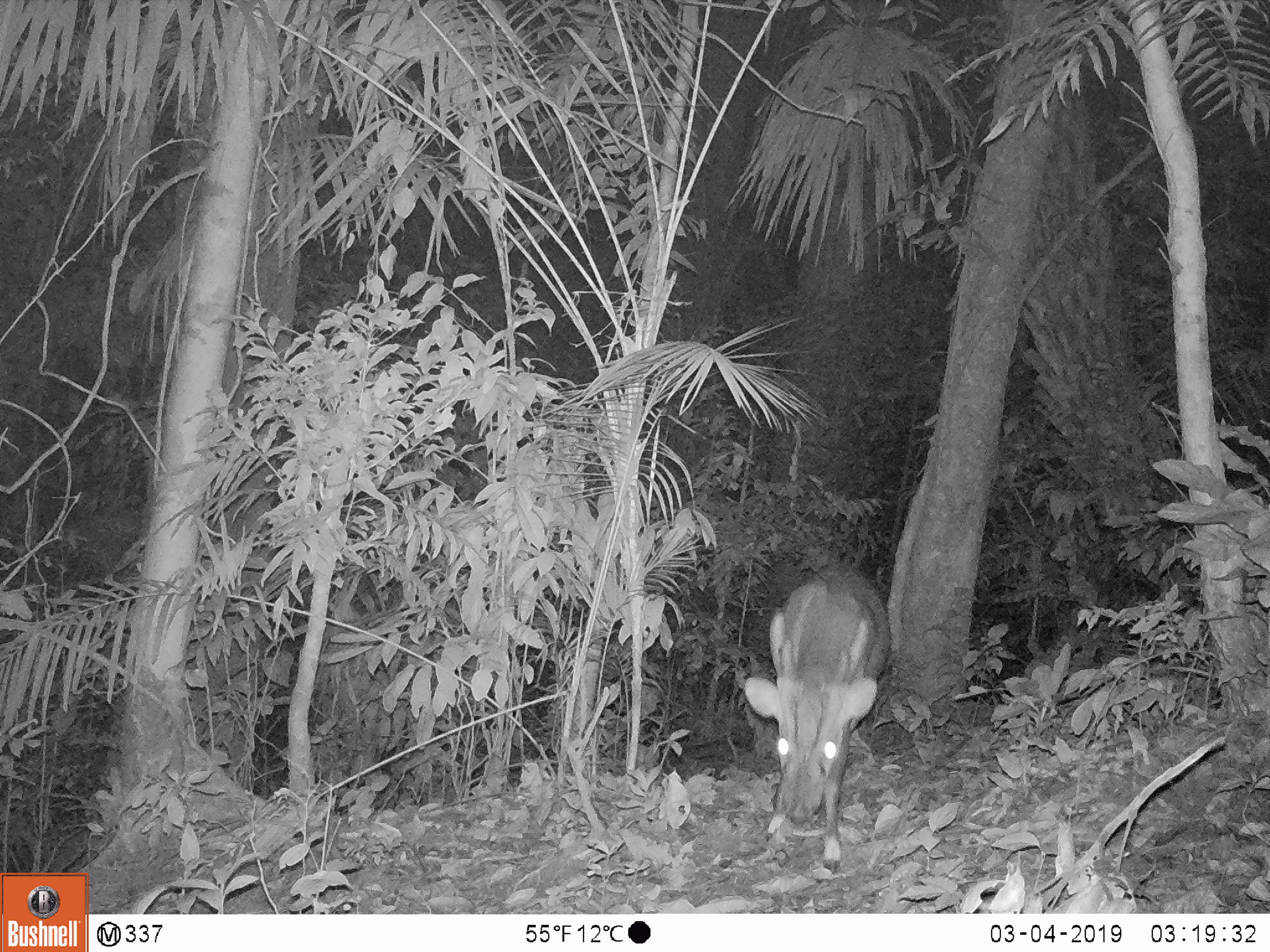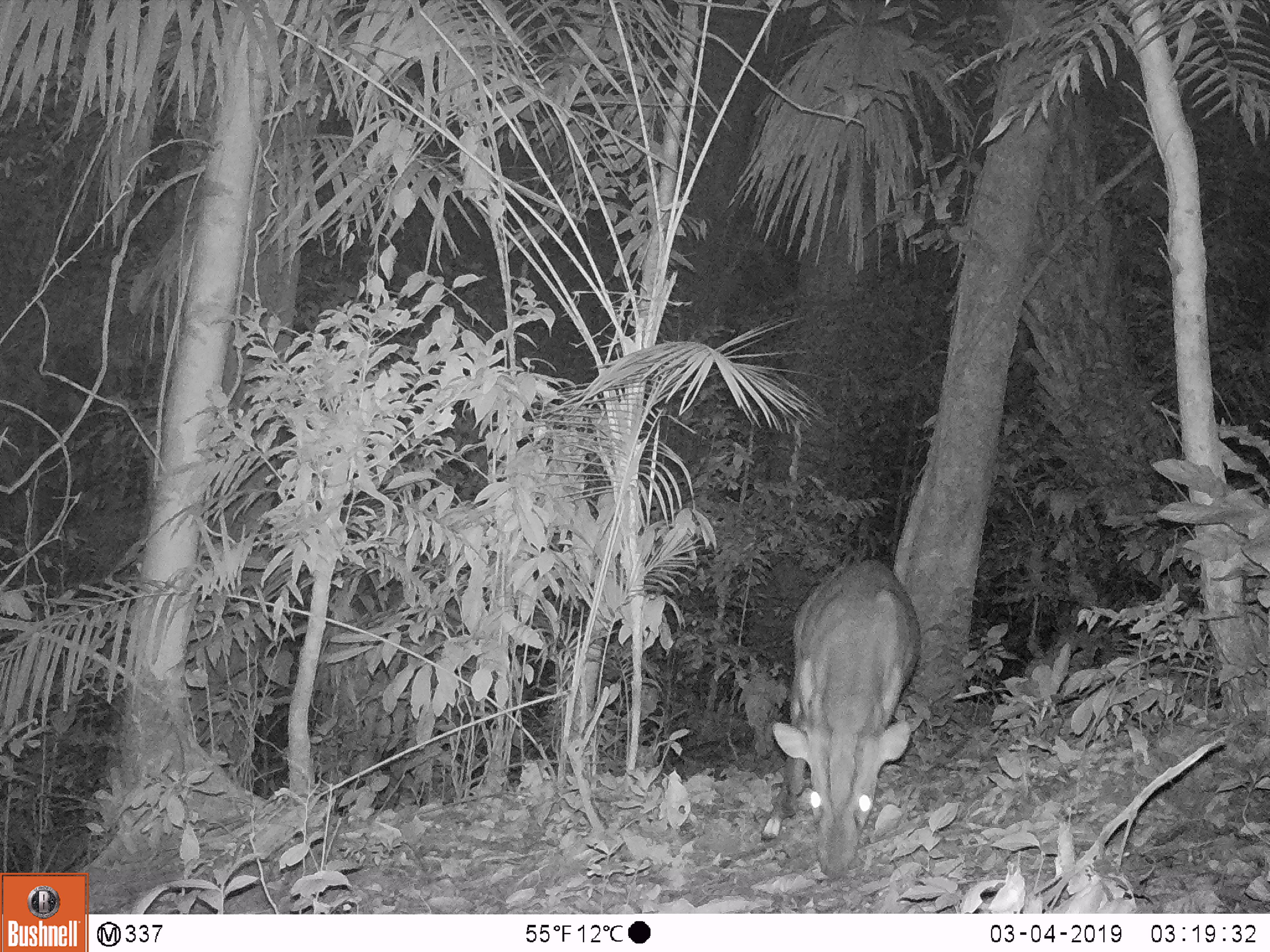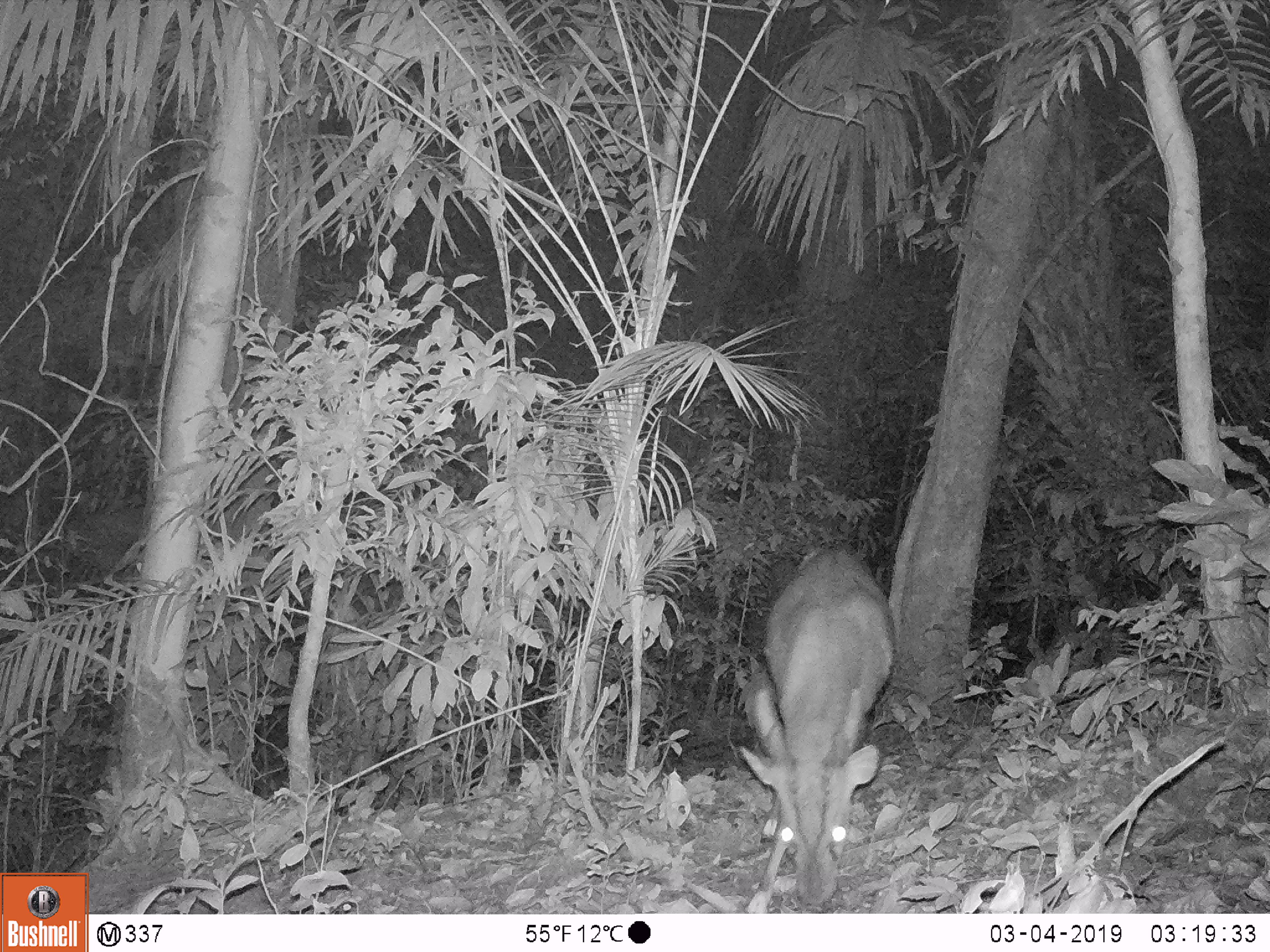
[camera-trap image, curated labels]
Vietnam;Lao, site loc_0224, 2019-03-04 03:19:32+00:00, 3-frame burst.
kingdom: Animalia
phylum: Chordata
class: Mammalia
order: Artiodactyla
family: Cervidae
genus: Muntiacus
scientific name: Muntiacus vuquangensis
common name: large-antlered muntjac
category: large antlered muntjac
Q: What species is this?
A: Large antlered muntjac (large-antlered muntjac) (Muntiacus vuquangensis).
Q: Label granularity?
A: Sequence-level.